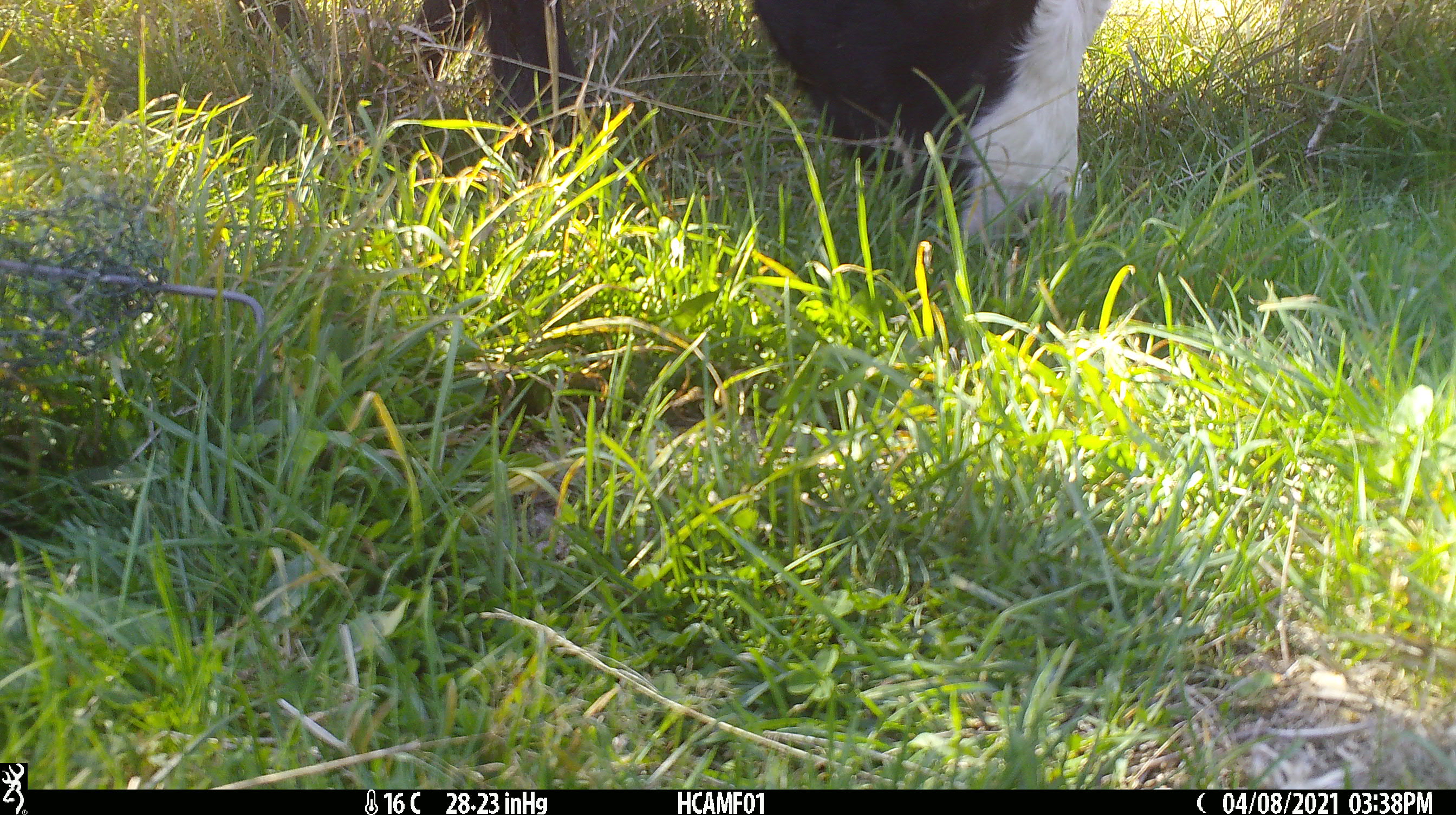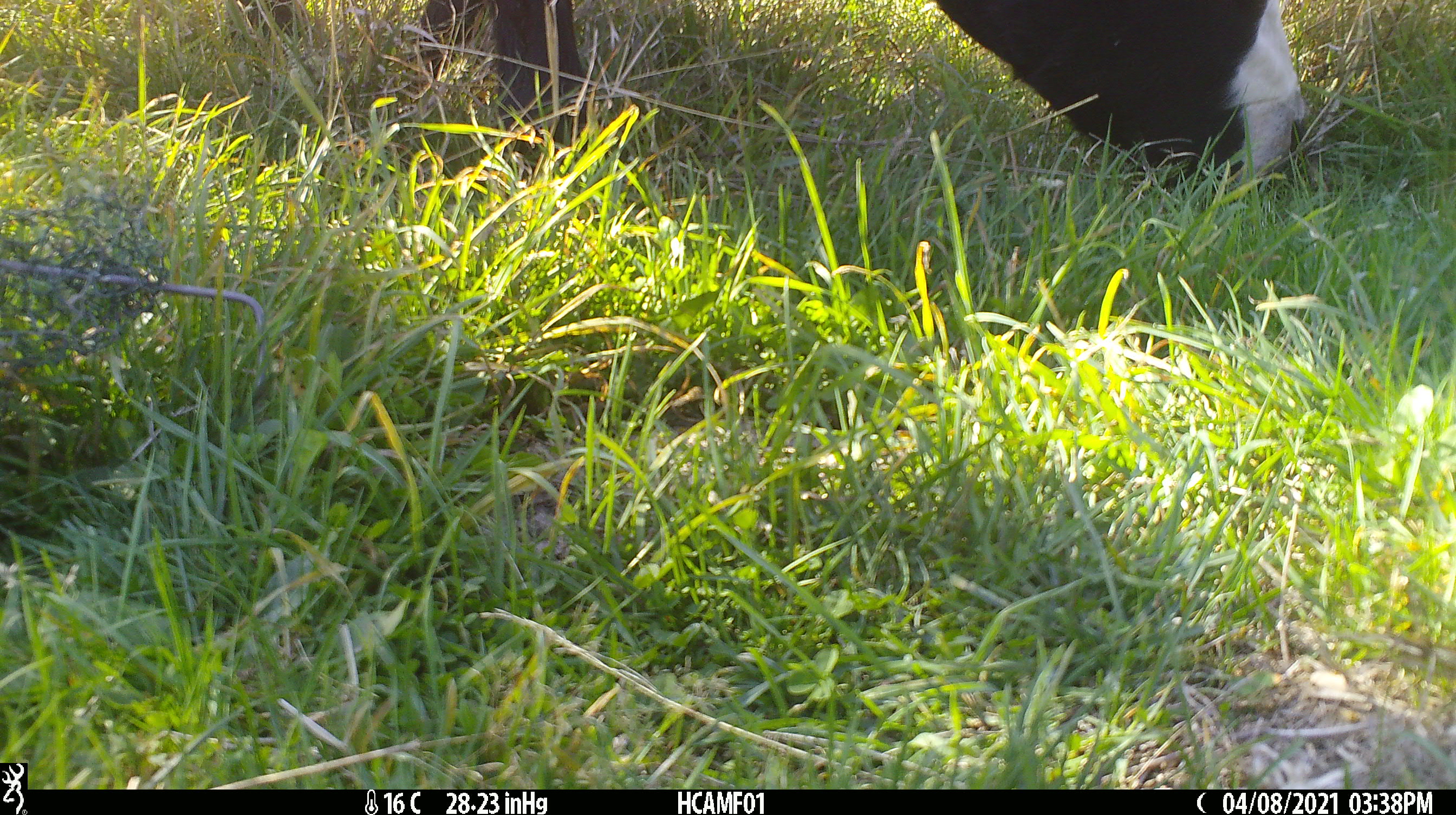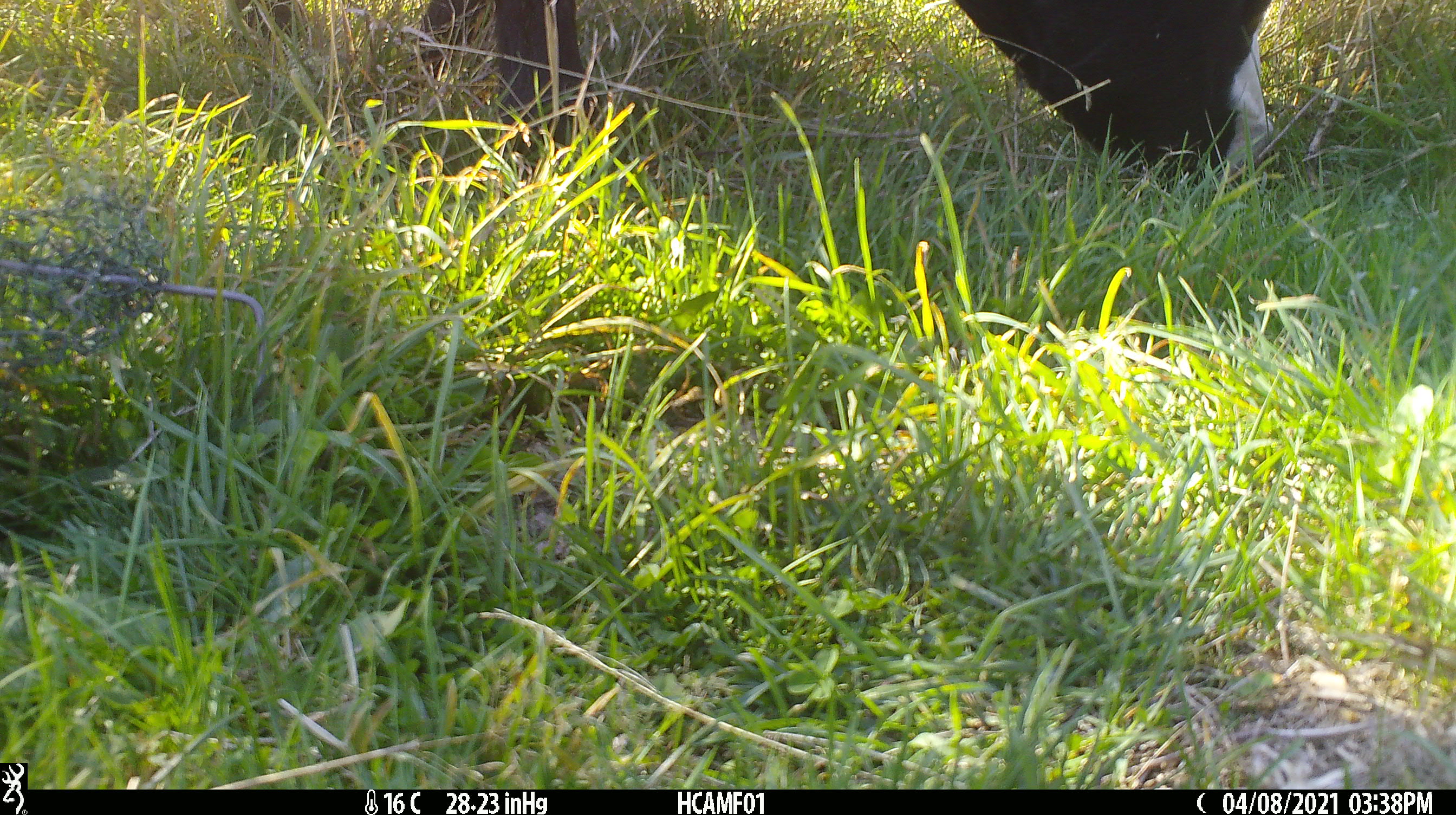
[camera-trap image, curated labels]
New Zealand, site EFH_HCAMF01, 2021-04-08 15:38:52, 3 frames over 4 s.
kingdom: Animalia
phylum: Chordata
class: Mammalia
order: Artiodactyla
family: Bovidae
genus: Bos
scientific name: Bos taurus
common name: domestic cow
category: cow